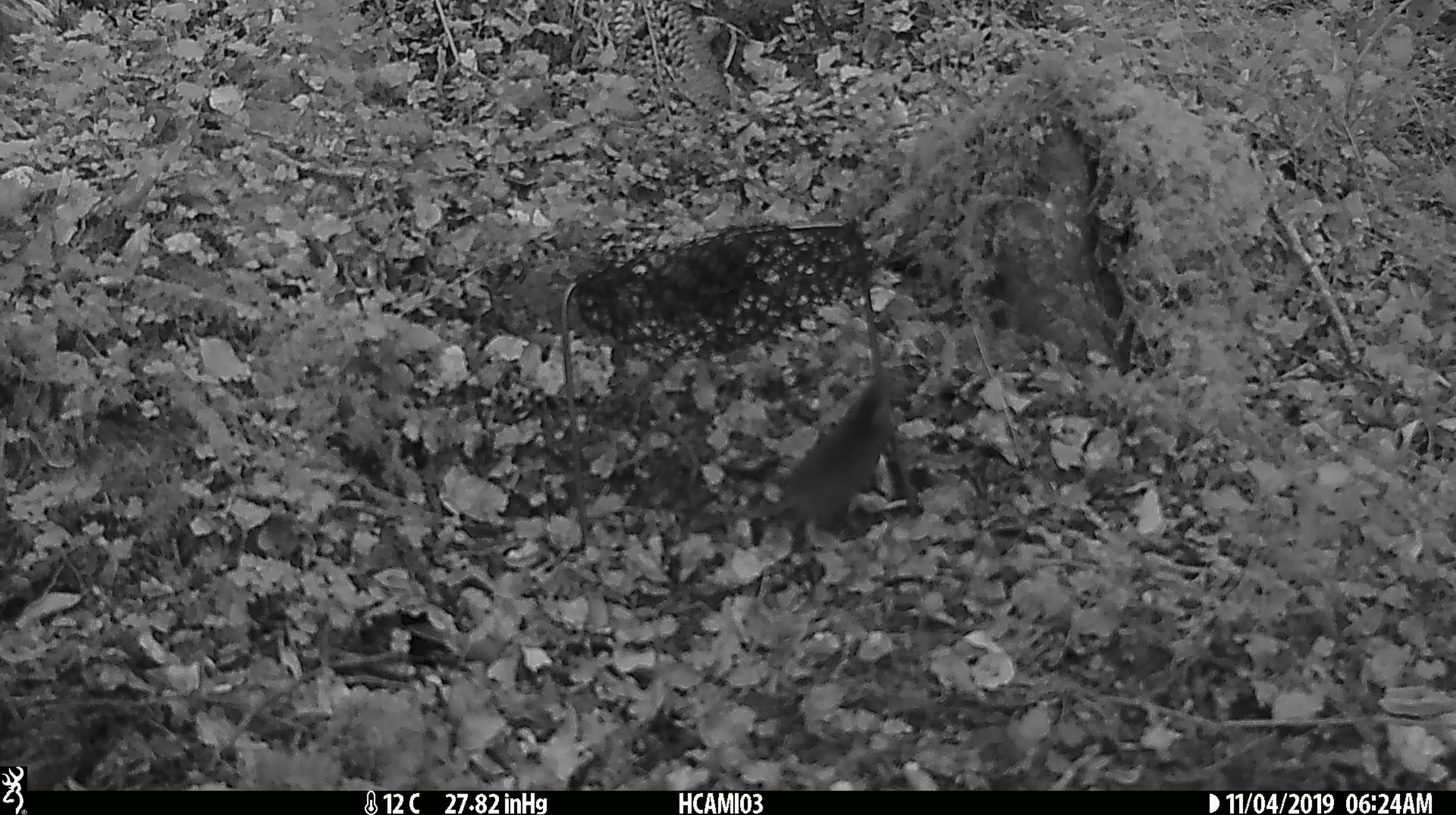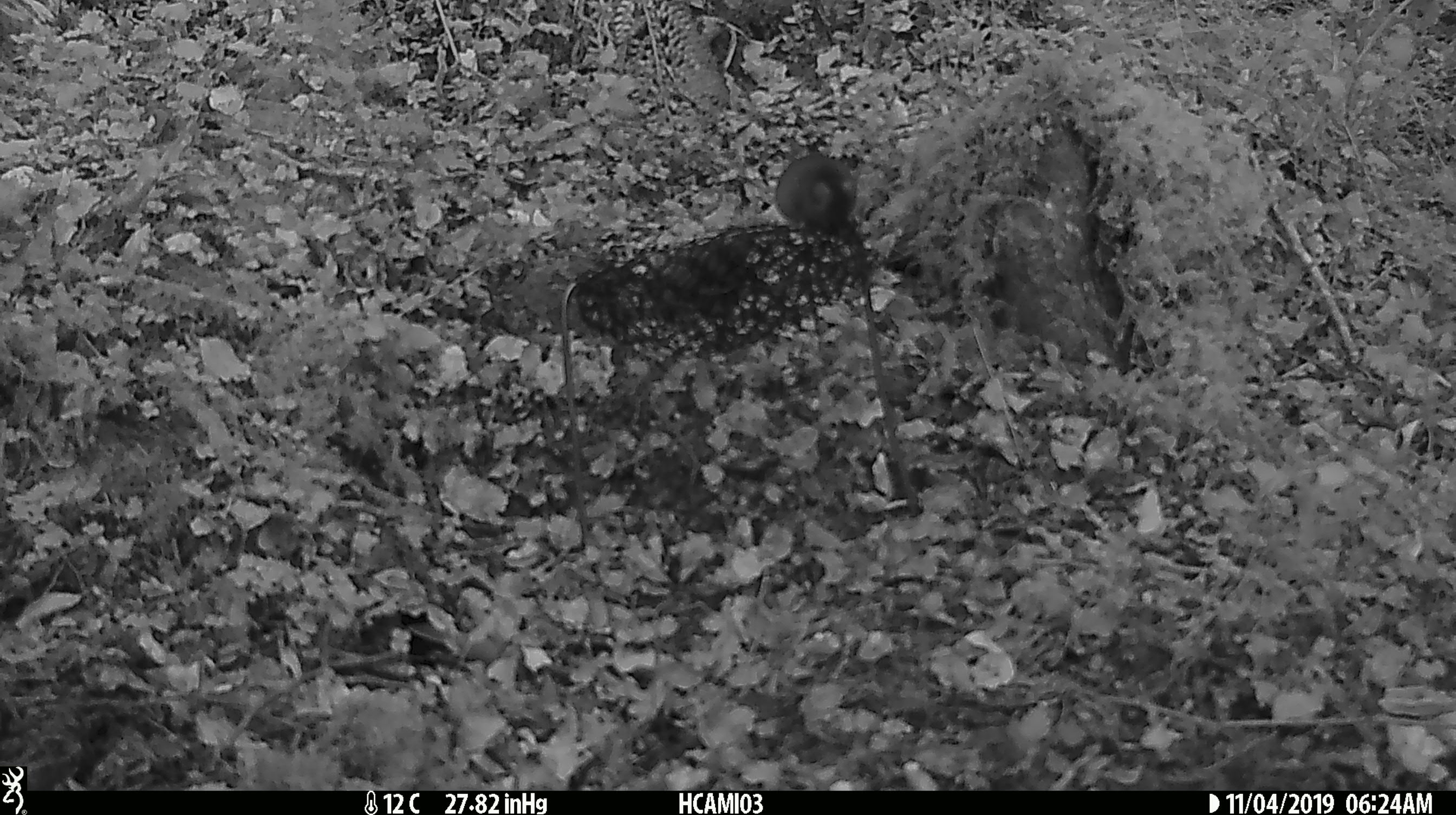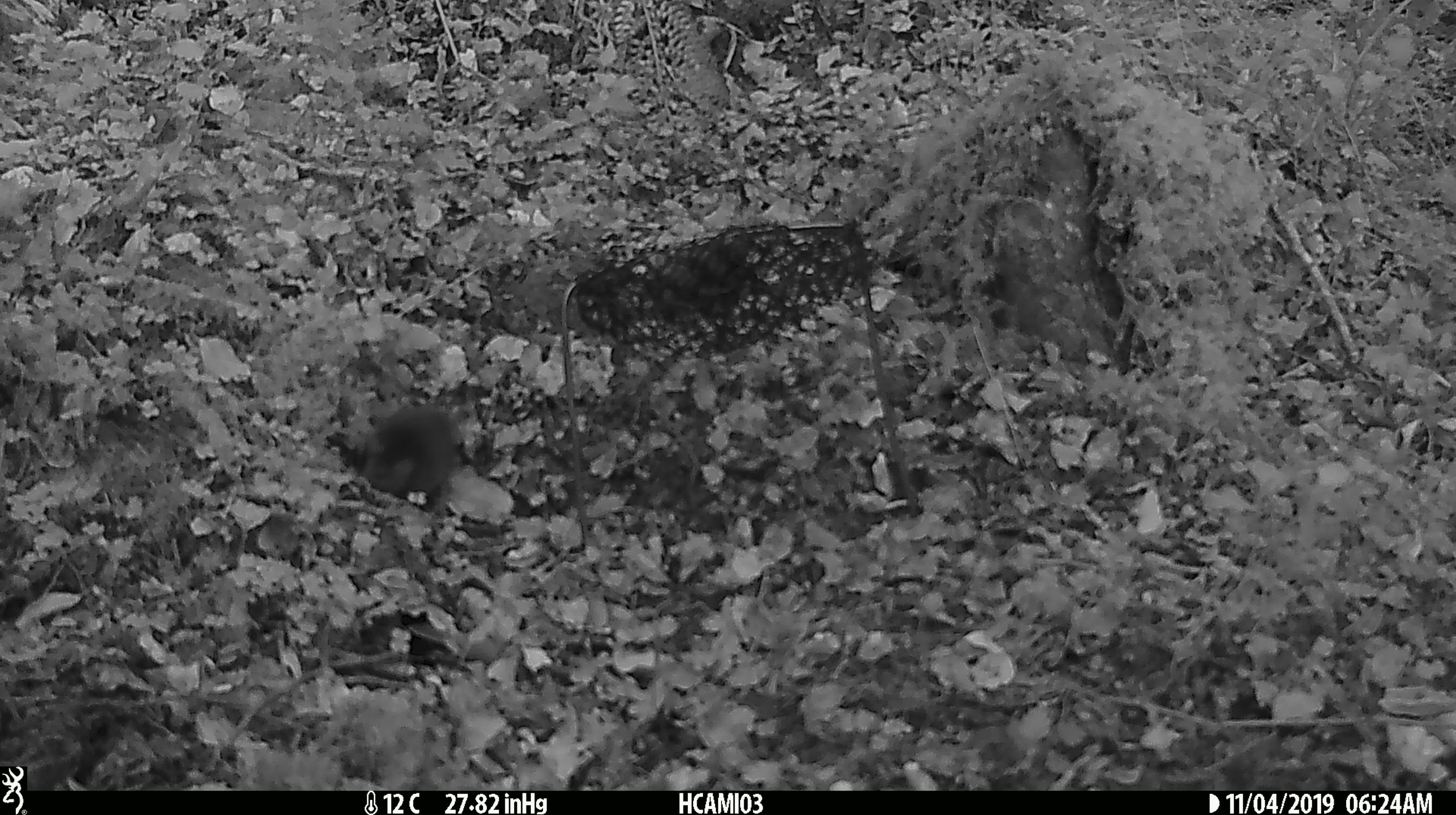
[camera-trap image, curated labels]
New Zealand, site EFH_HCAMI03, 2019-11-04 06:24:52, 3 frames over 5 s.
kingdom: Animalia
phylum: Chordata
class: Mammalia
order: Rodentia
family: Muridae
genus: Mus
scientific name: Mus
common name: mouse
Mouse (Mus).